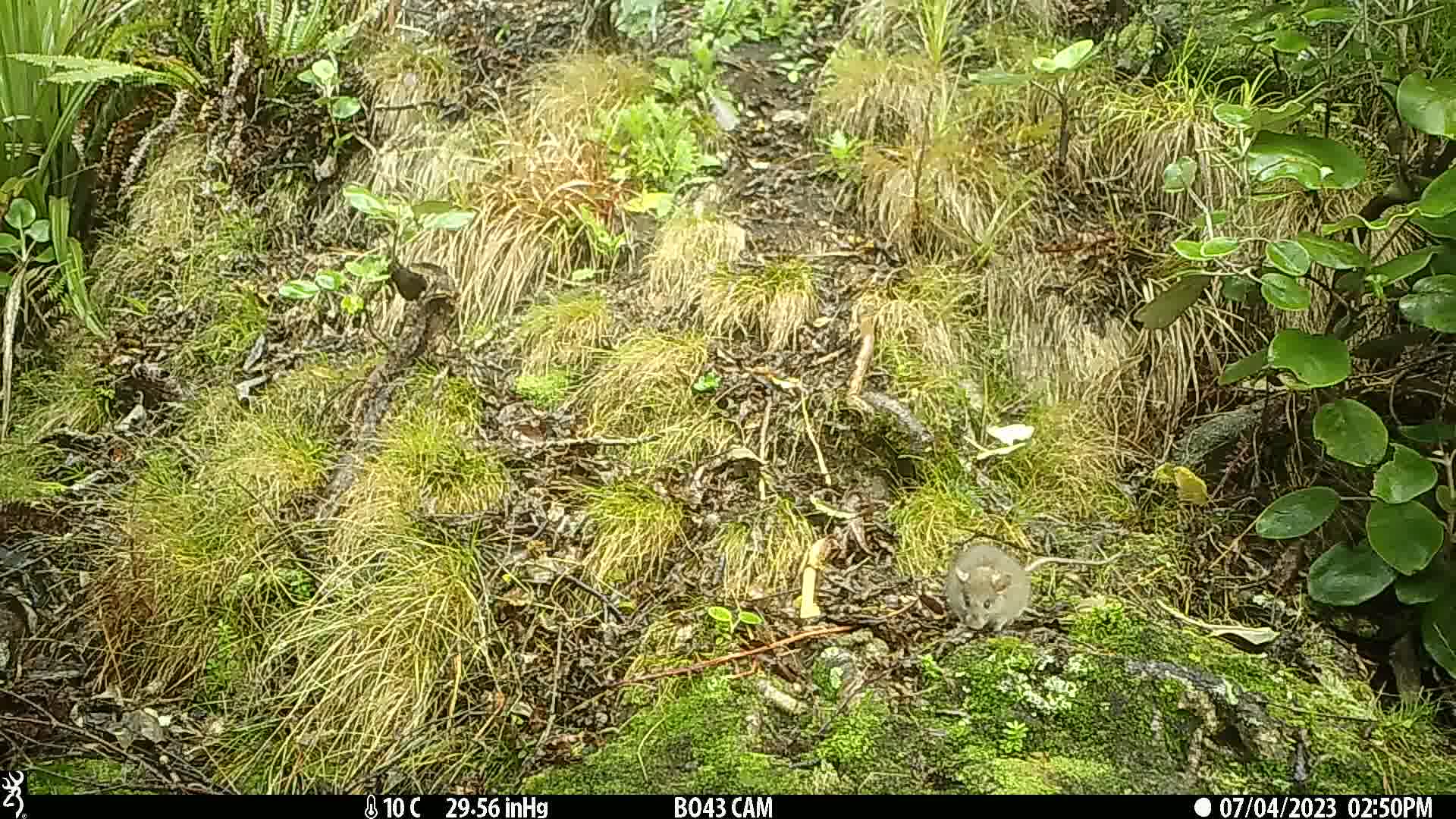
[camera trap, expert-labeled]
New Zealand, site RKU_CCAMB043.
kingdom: Animalia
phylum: Chordata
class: Mammalia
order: Rodentia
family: Muridae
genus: Rattus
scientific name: Rattus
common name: rat